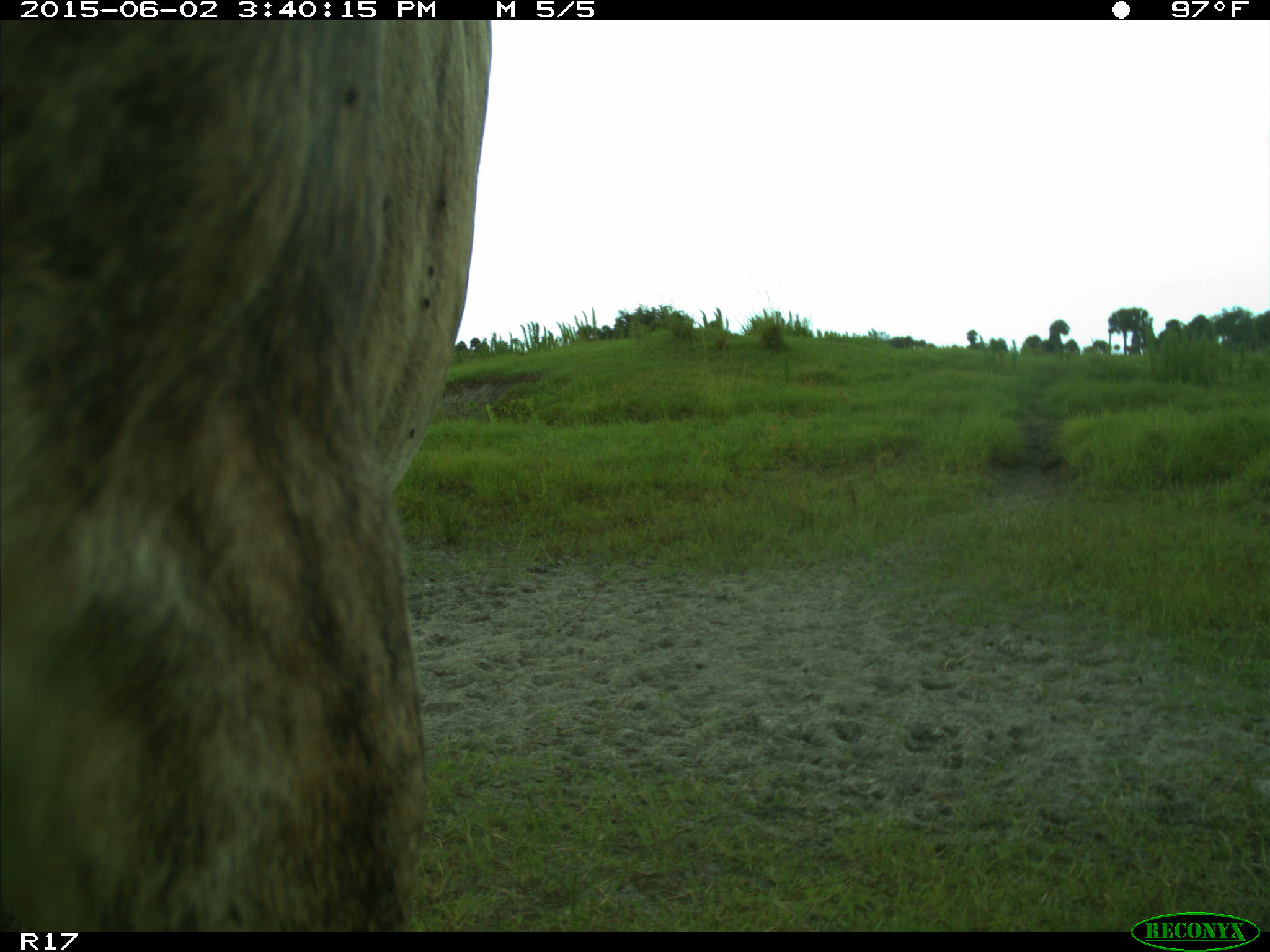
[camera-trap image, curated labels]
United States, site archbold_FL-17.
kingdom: Animalia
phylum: Chordata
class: Mammalia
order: Artiodactyla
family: Bovidae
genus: Bos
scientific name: Bos taurus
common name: domestic cow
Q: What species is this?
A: Bos taurus (domestic cow).